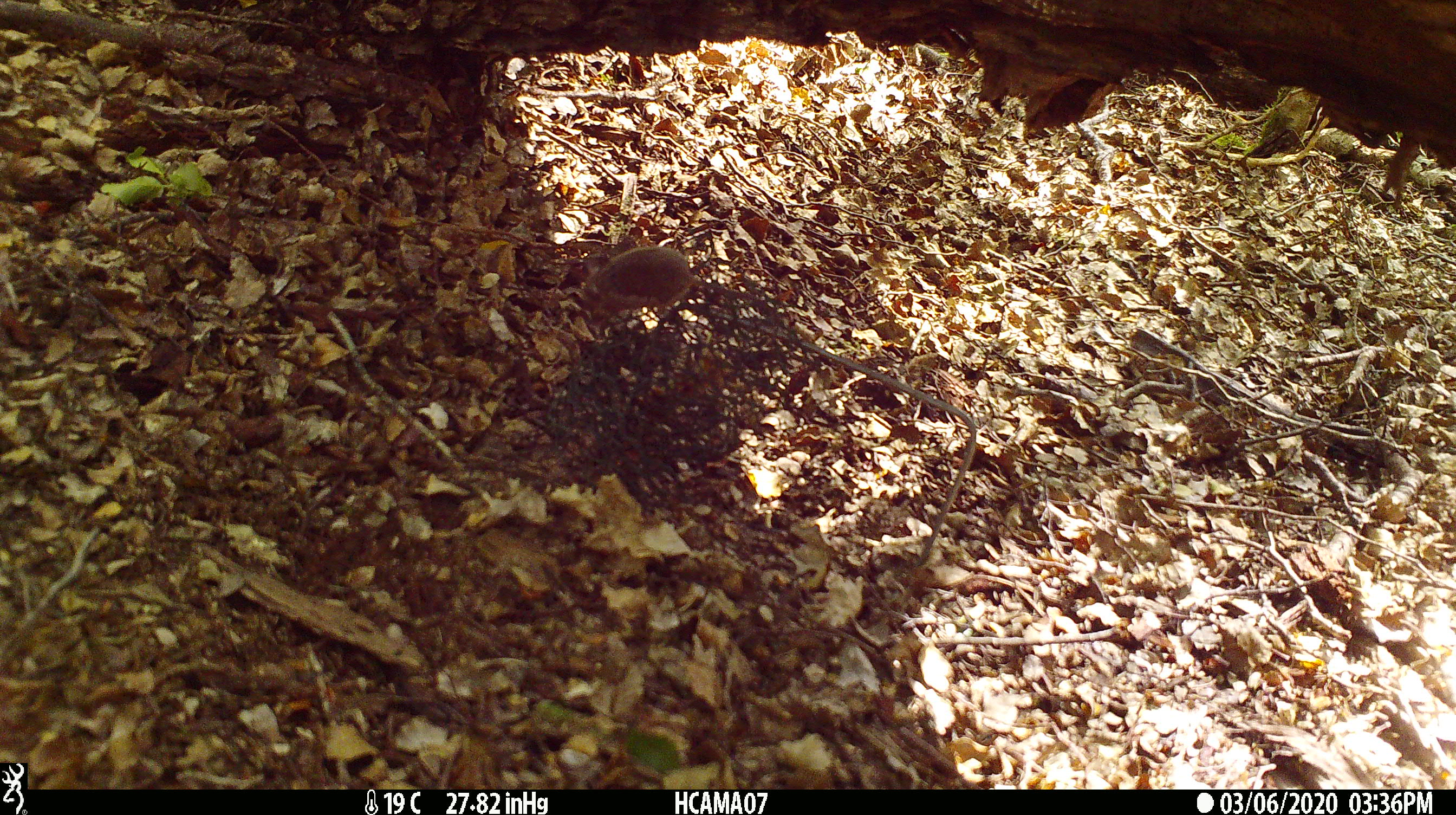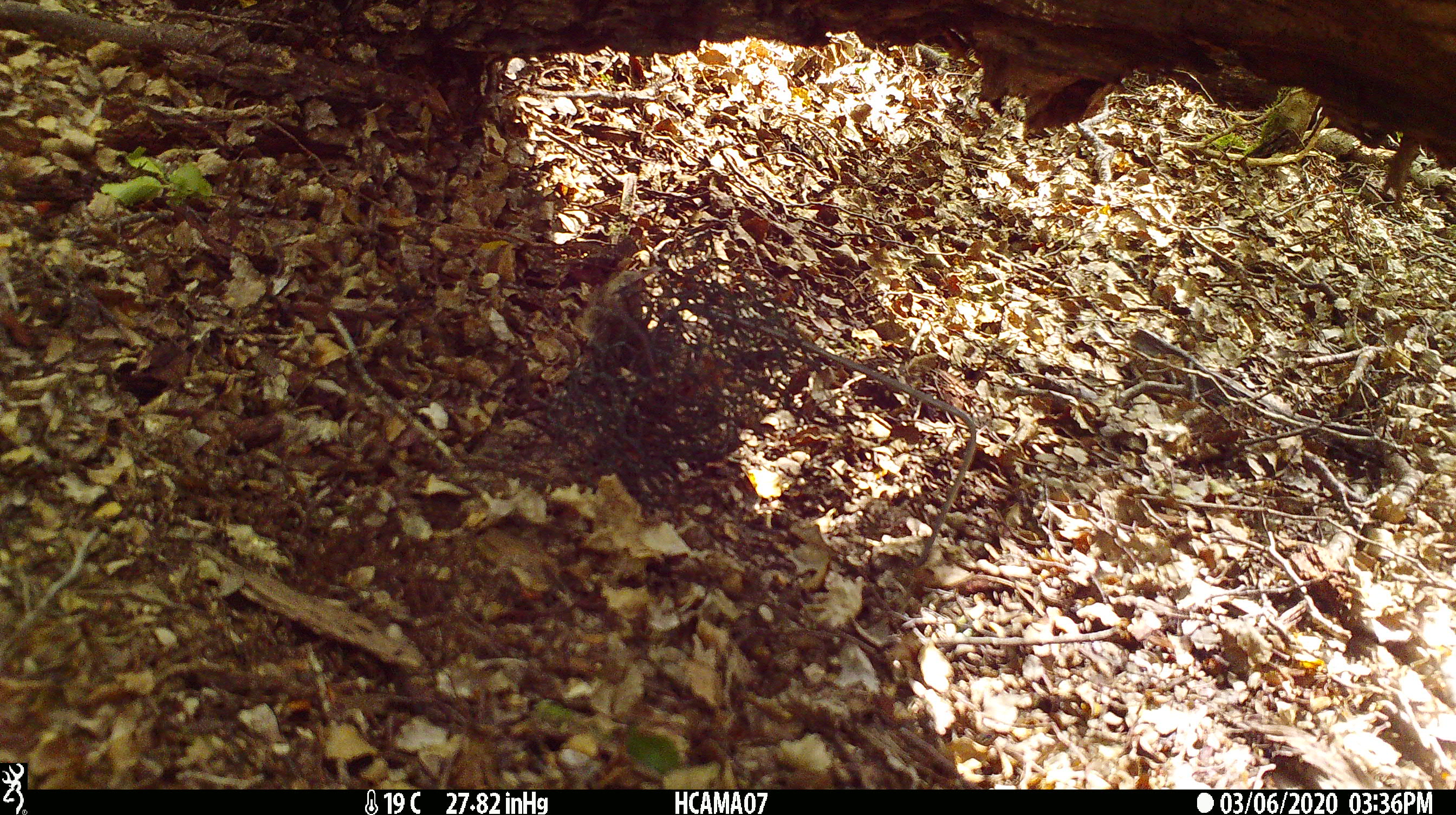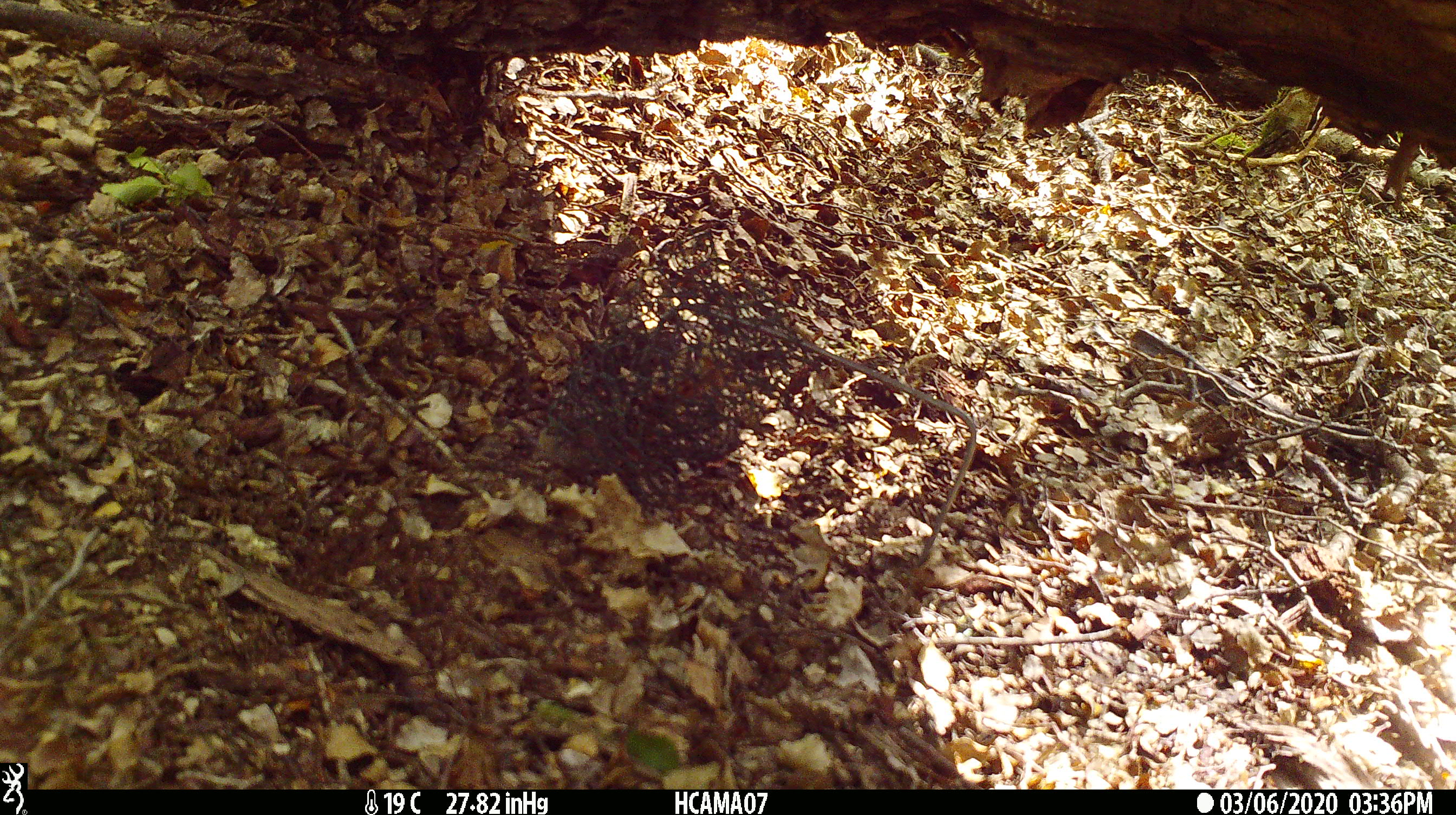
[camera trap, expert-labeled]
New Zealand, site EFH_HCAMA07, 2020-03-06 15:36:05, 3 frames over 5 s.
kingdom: Animalia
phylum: Chordata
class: Mammalia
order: Rodentia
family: Muridae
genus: Mus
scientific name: Mus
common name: mouse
Mouse (Mus).